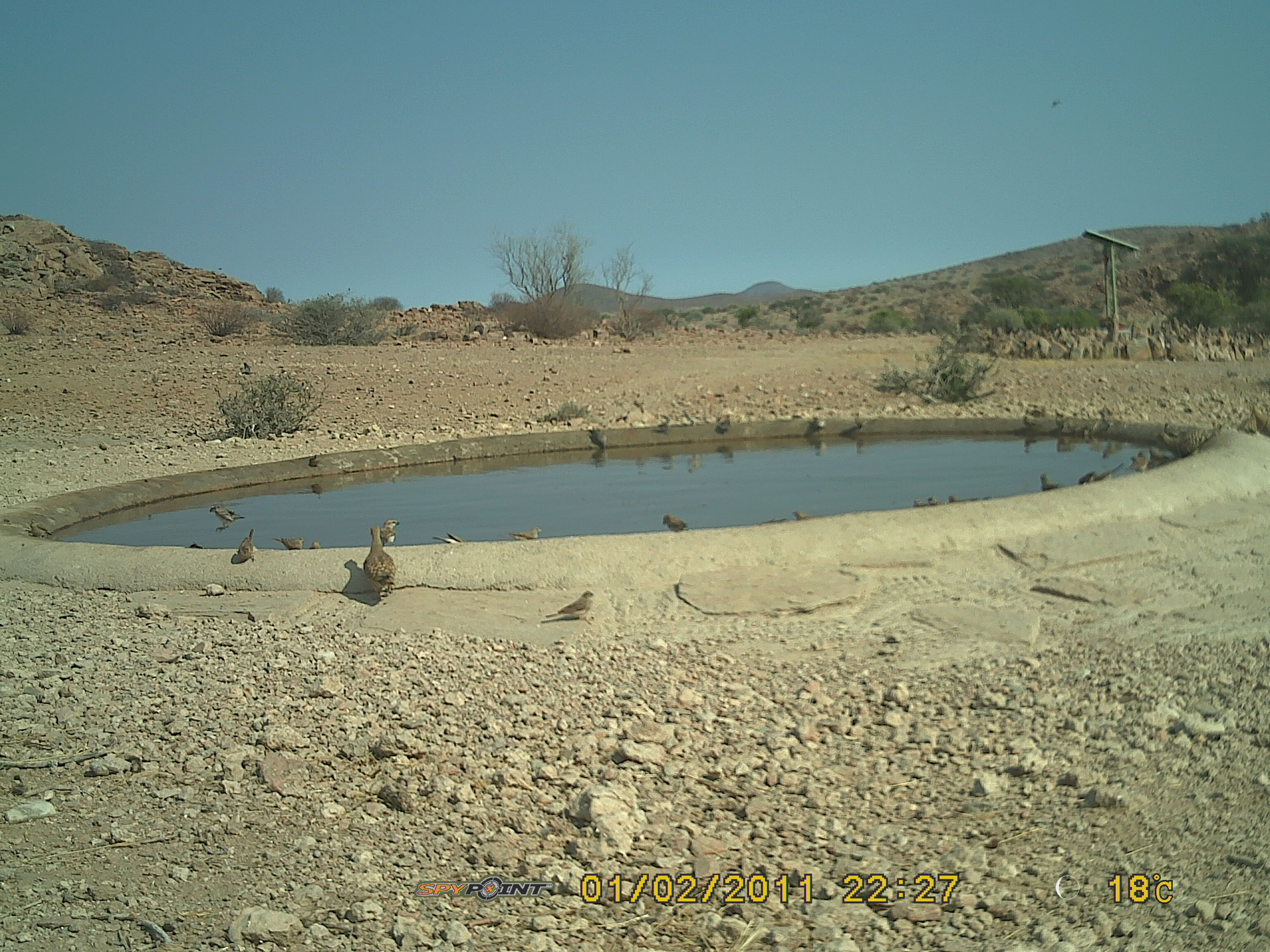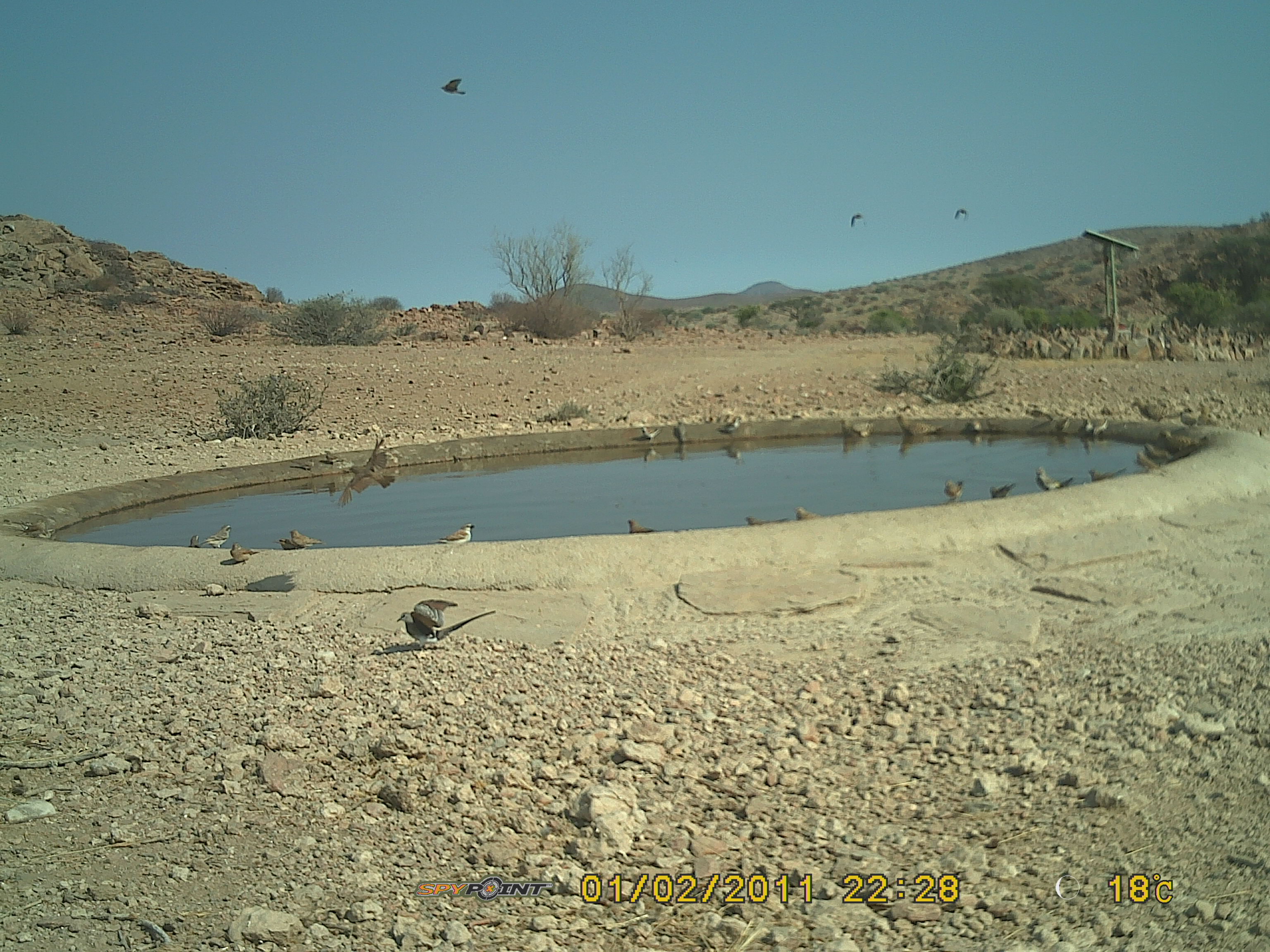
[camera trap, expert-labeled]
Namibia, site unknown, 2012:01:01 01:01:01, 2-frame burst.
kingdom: Animalia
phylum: Chordata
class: Aves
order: Pterocliformes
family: Pteroclidae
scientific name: Pteroclidae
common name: sandgrouse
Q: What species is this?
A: Pteroclidae (sandgrouse).